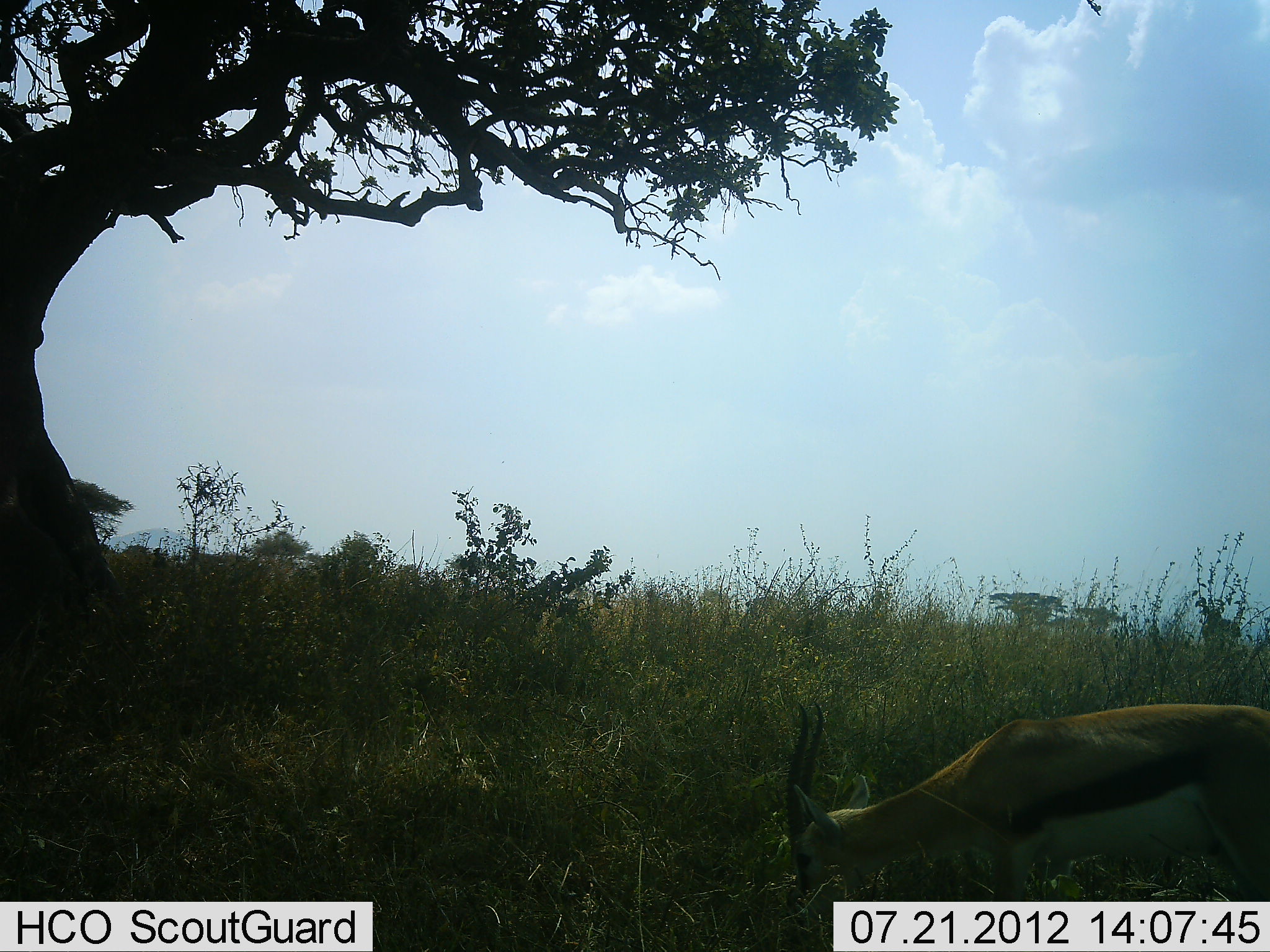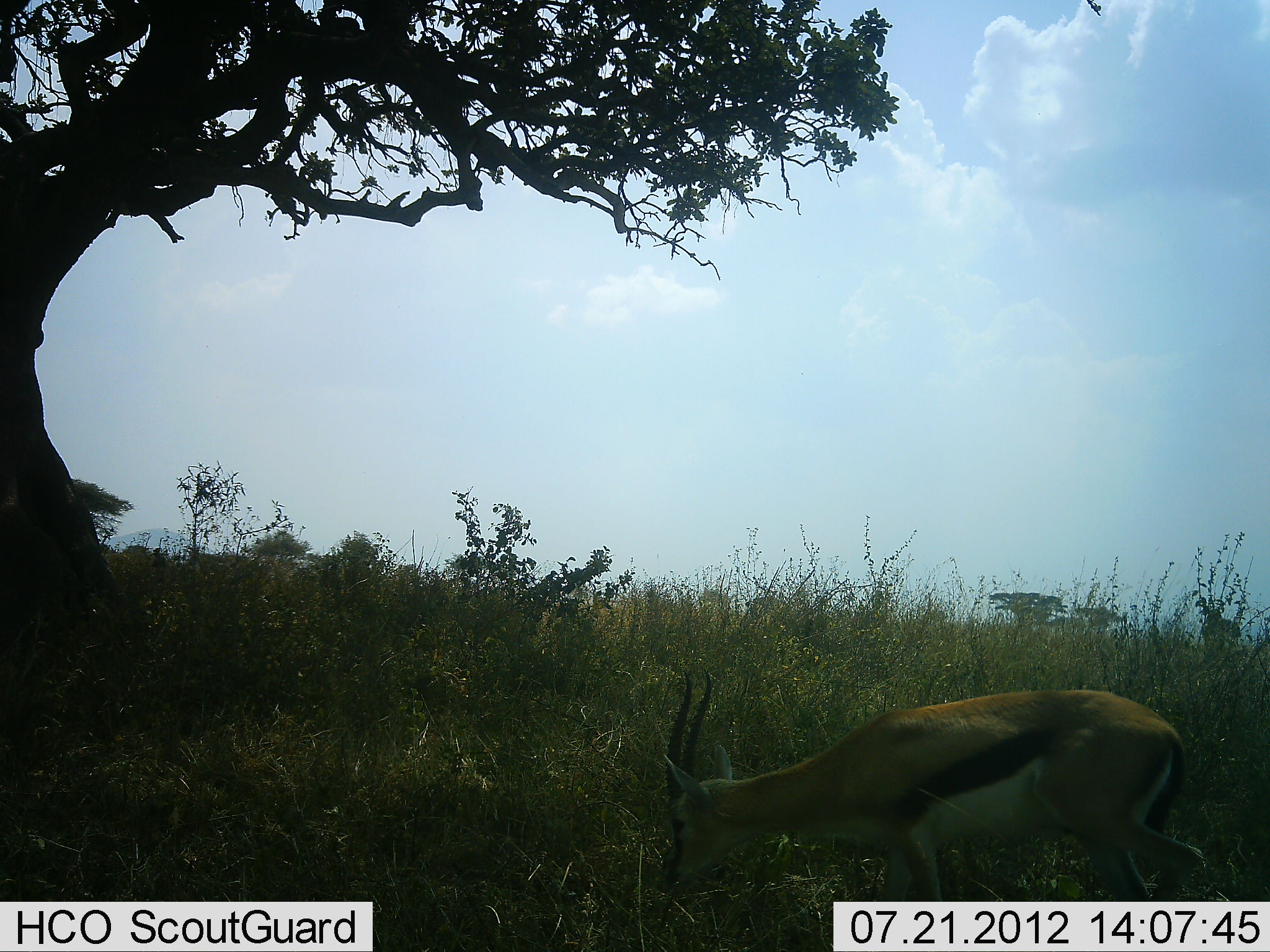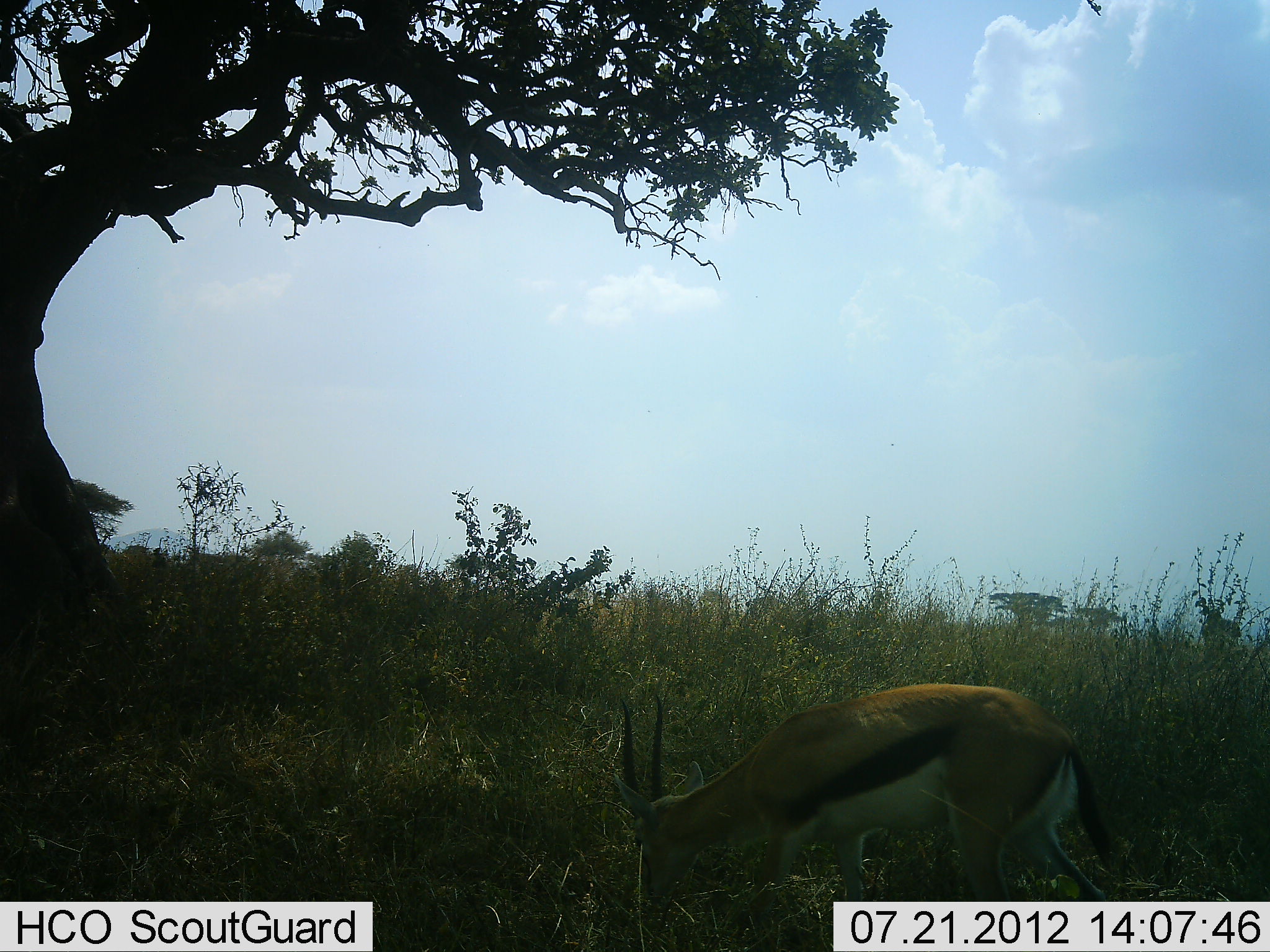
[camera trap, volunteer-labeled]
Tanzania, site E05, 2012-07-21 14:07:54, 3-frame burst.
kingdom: Animalia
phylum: Chordata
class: Mammalia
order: Artiodactyla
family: Bovidae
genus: Eudorcas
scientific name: Eudorcas thomsonii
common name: thomson's gazelle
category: gazellethomsons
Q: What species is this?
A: Gazellethomsons (thomson's gazelle) (Eudorcas thomsonii).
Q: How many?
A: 1.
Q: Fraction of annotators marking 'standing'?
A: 0%.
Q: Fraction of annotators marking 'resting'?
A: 0%.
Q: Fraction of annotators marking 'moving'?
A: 40%.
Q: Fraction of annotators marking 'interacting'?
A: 0%.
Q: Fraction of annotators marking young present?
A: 0%.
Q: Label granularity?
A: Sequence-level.